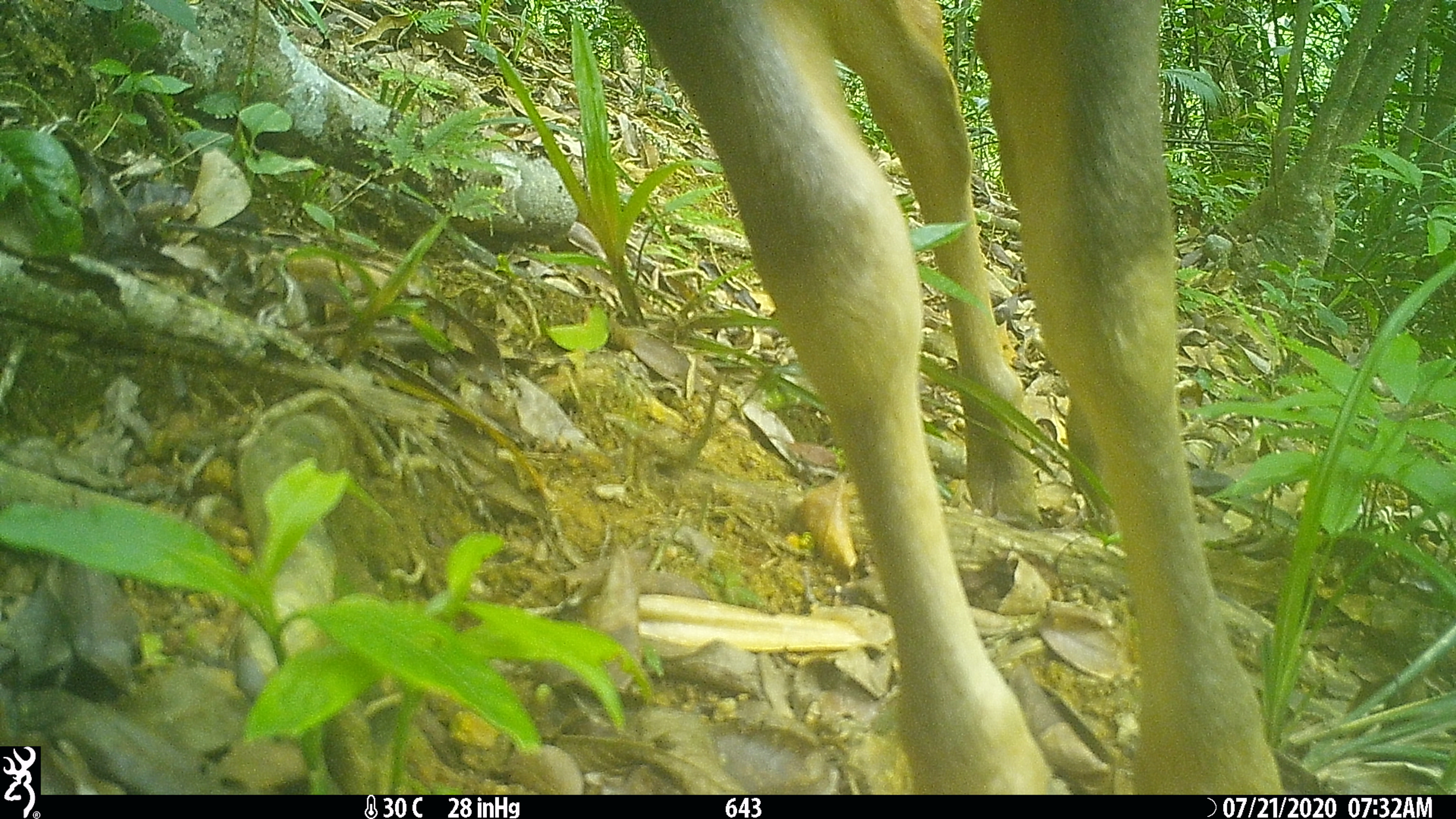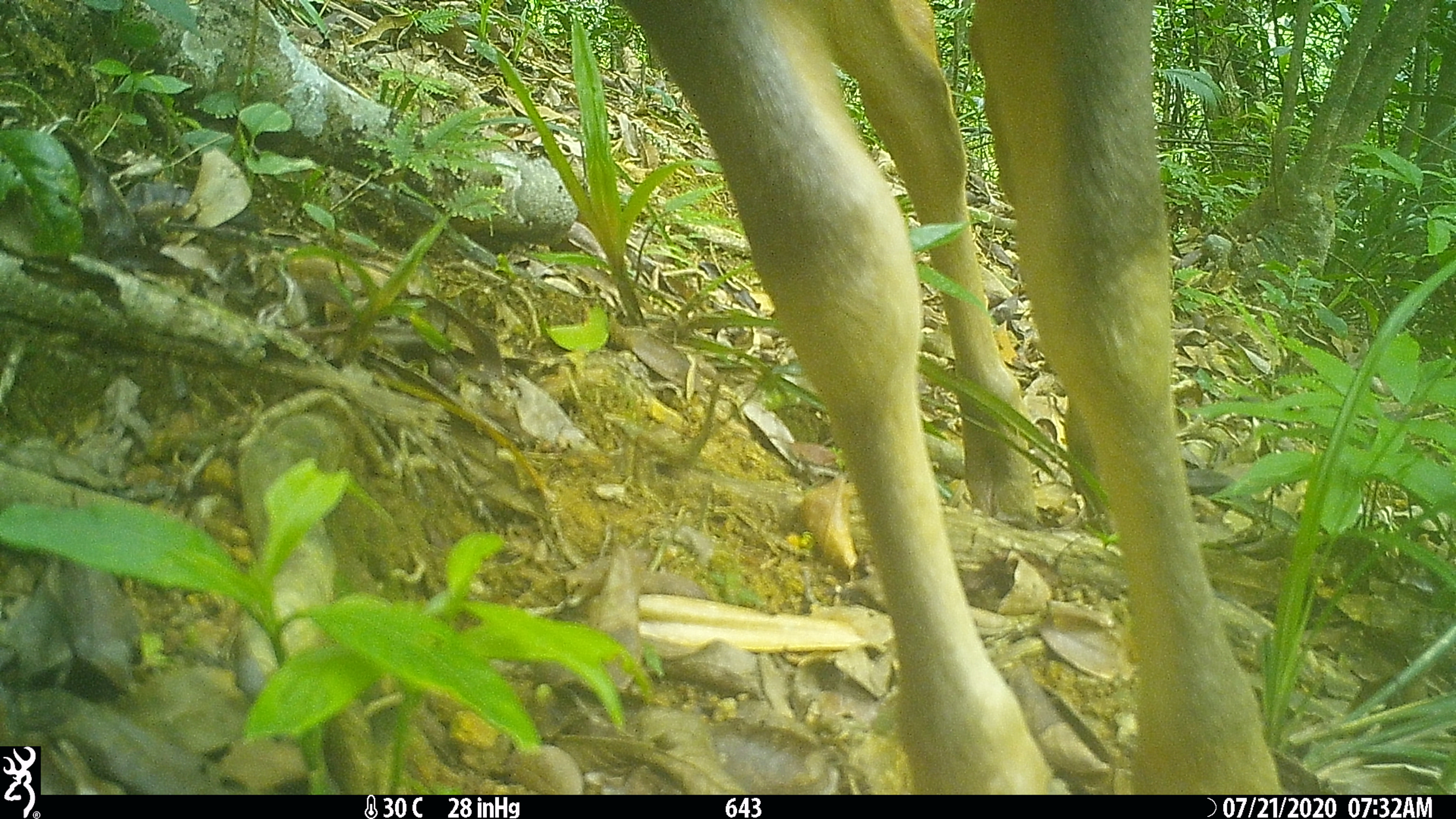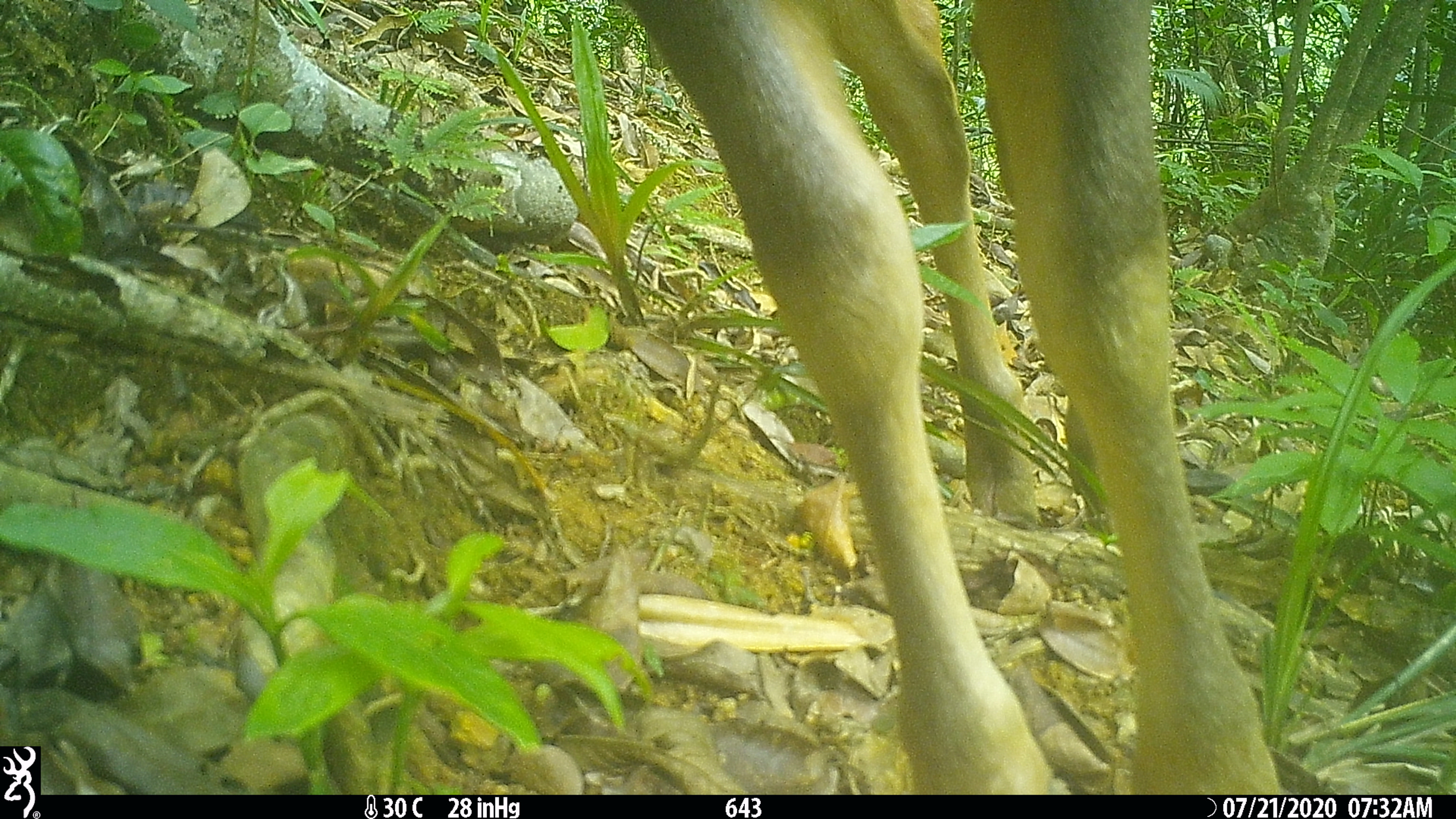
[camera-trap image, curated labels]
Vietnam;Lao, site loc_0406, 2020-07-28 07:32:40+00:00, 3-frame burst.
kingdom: Animalia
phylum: Chordata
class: Mammalia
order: Artiodactyla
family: Cervidae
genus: Rusa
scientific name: Rusa unicolor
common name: sambar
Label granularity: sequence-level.